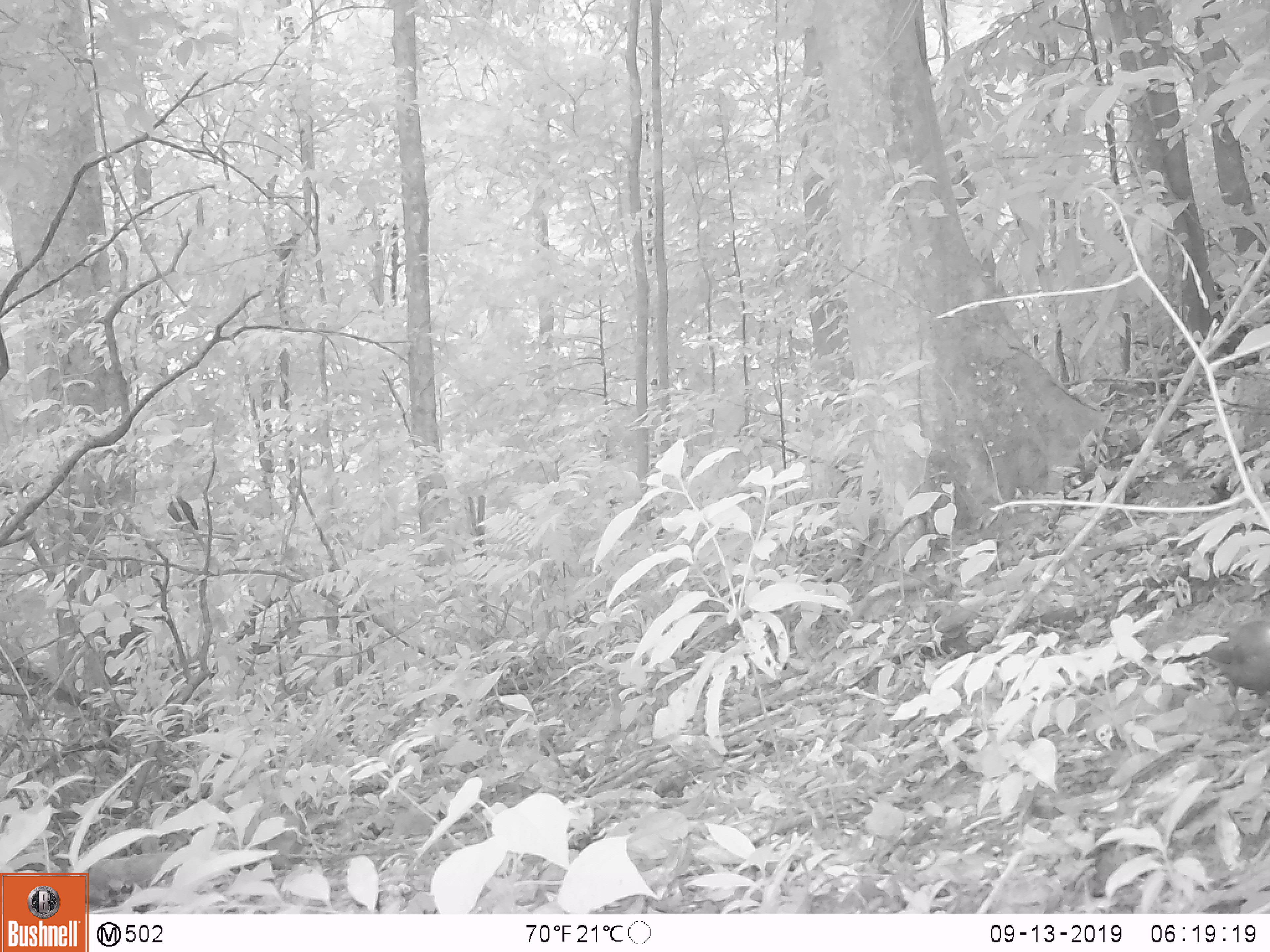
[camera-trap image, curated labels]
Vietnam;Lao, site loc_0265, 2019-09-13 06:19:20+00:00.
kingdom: Animalia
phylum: Chordata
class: Aves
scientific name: Aves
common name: bird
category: unidentified bird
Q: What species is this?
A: Unidentified bird (bird) (Aves).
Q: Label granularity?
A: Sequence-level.